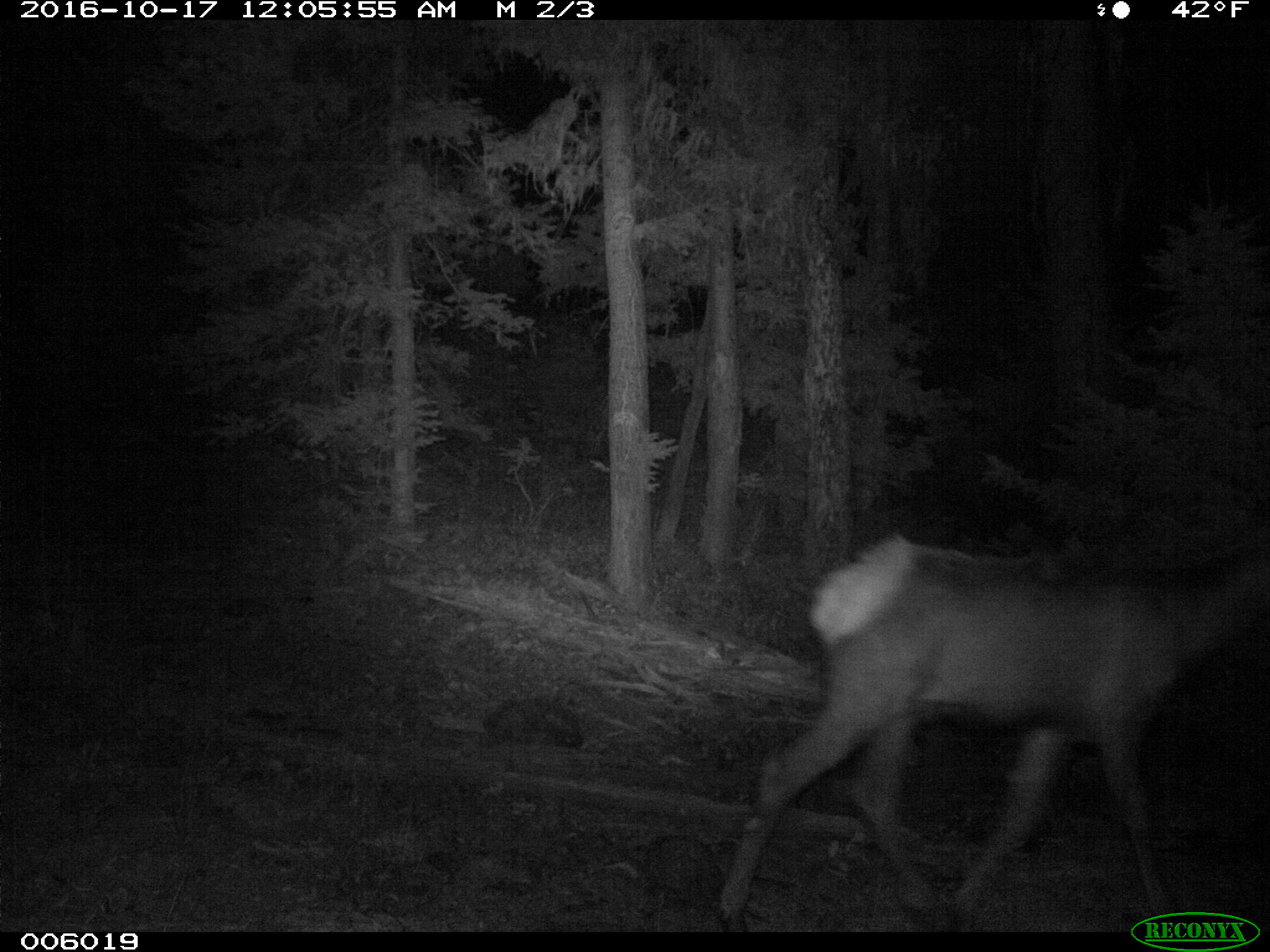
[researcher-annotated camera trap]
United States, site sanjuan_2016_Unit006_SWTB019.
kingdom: Animalia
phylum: Chordata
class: Mammalia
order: Artiodactyla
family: Cervidae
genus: Cervus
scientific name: Cervus elaphus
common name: red deer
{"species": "Cervus elaphus (red deer)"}